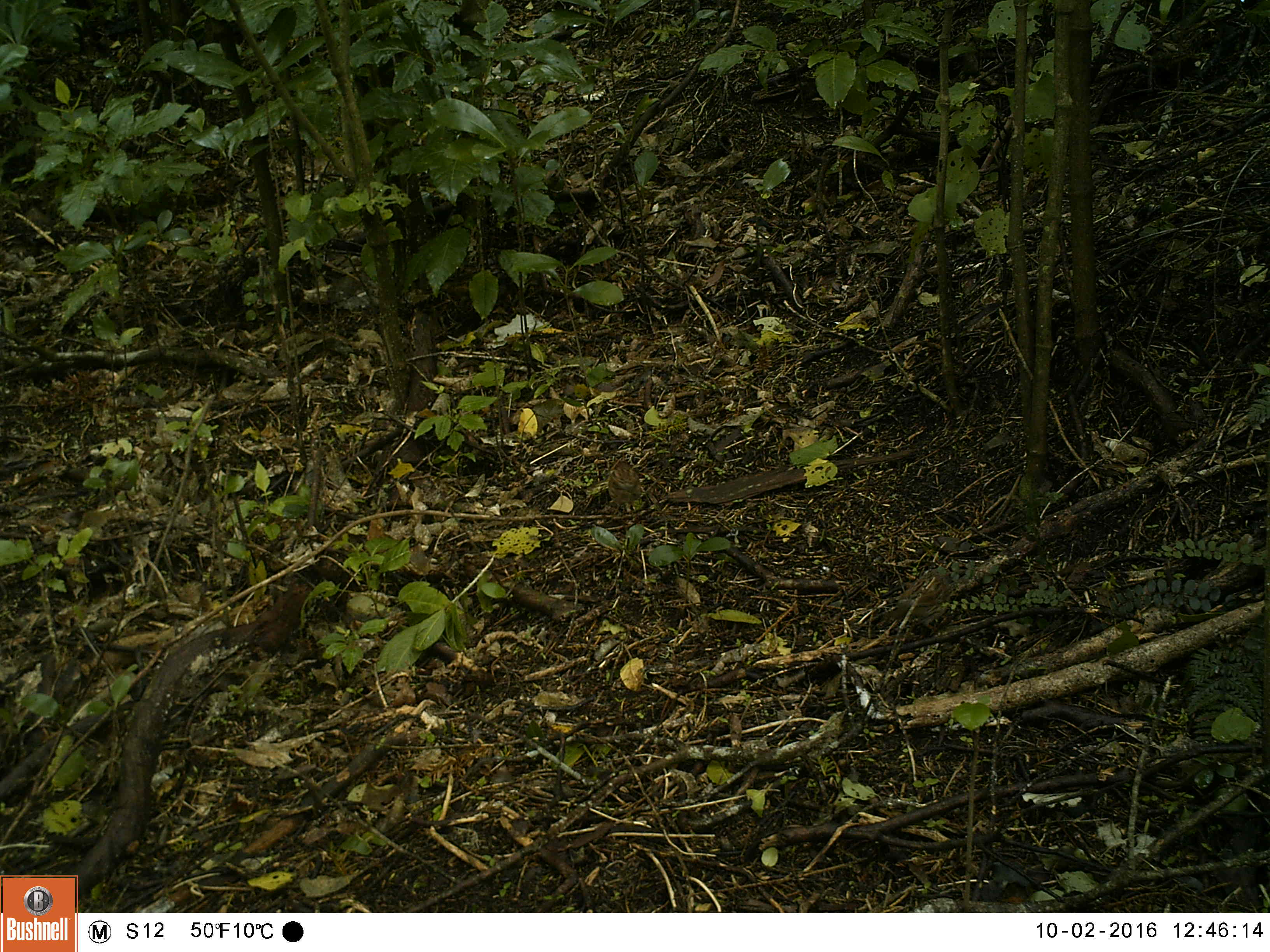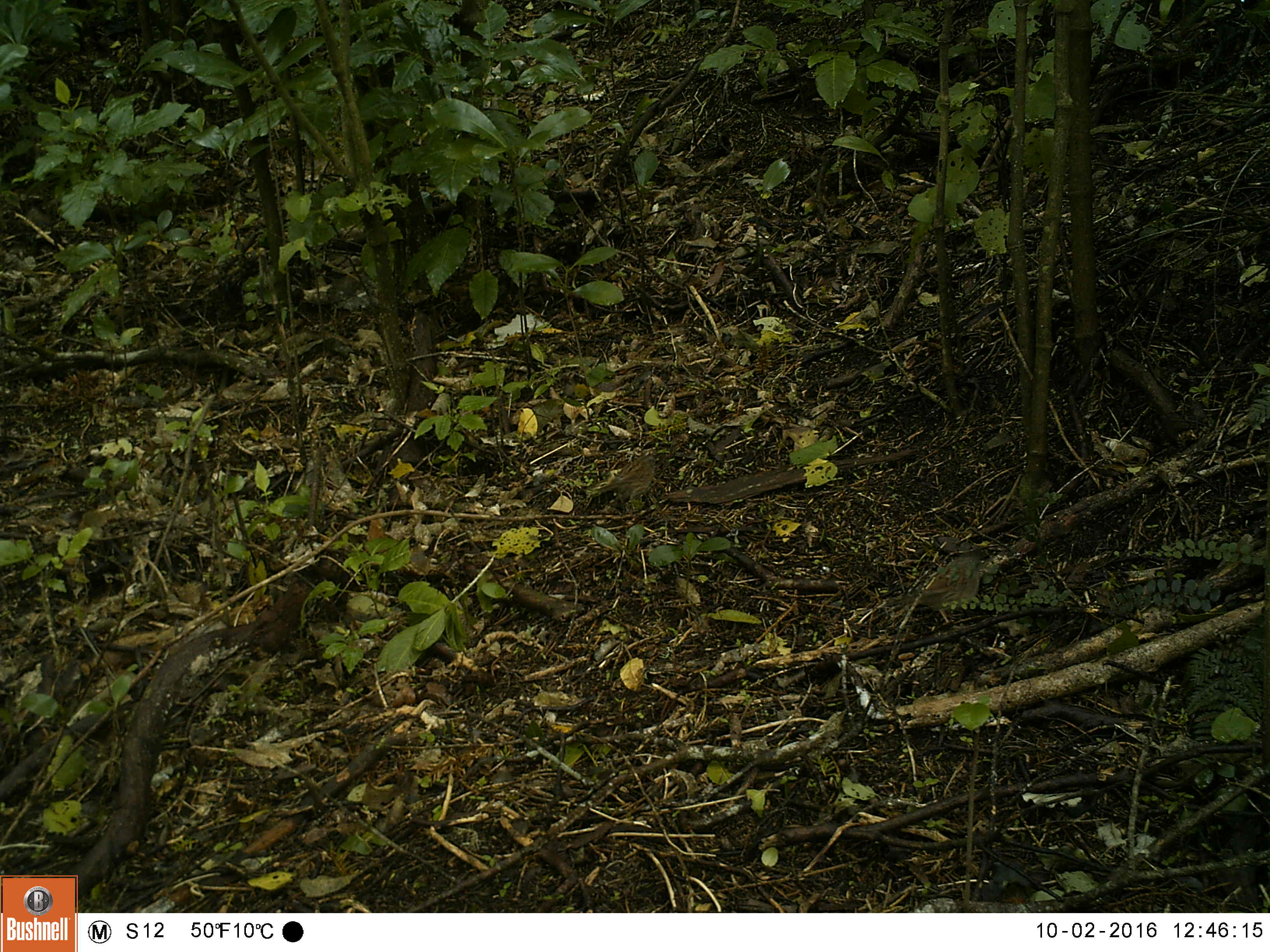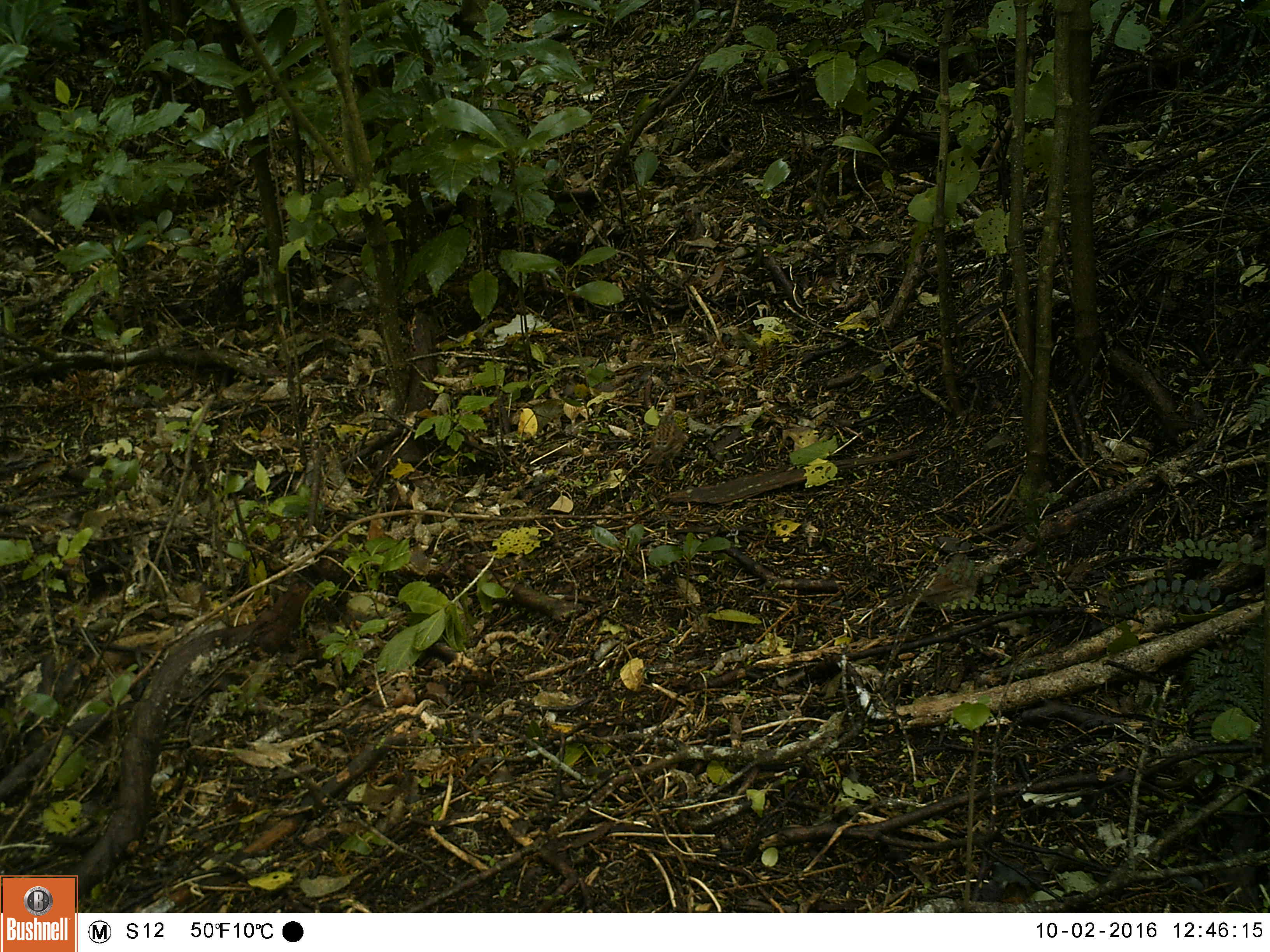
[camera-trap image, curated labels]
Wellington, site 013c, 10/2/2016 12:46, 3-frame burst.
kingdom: Animalia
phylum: Chordata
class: Aves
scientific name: Aves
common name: bird